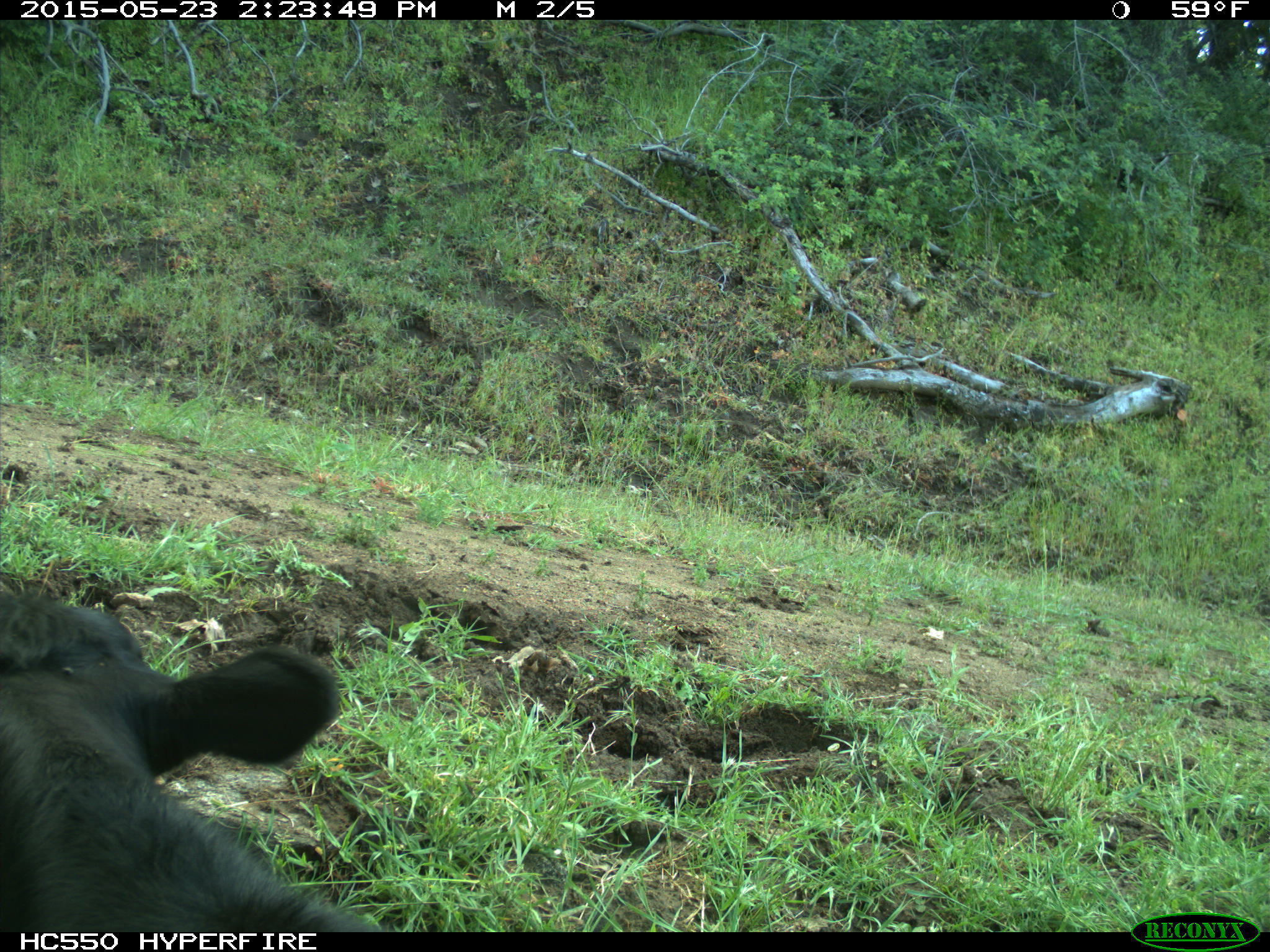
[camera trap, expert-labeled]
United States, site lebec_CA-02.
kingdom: Animalia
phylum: Chordata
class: Mammalia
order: Artiodactyla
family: Bovidae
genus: Bos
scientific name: Bos taurus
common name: domestic cow